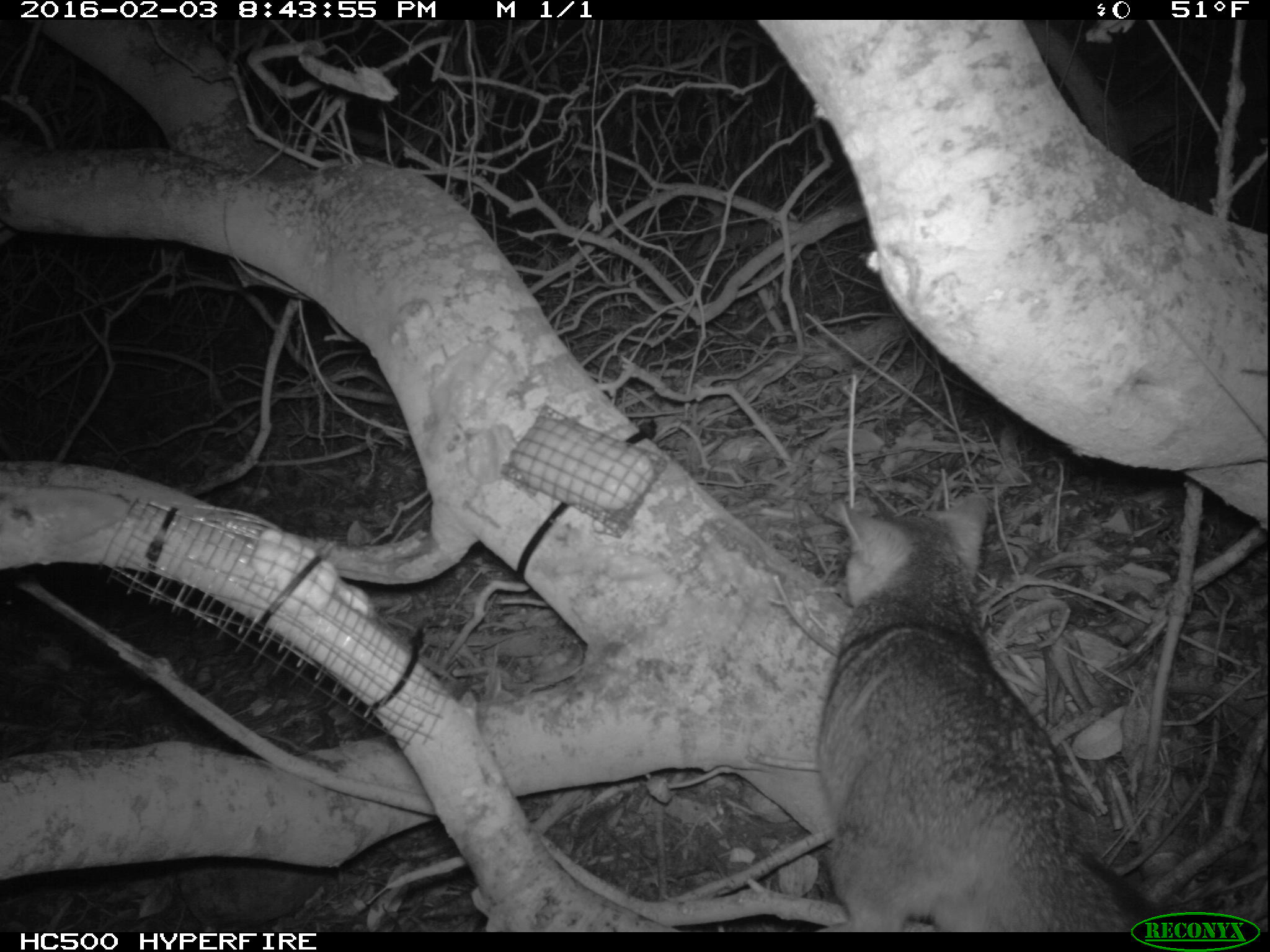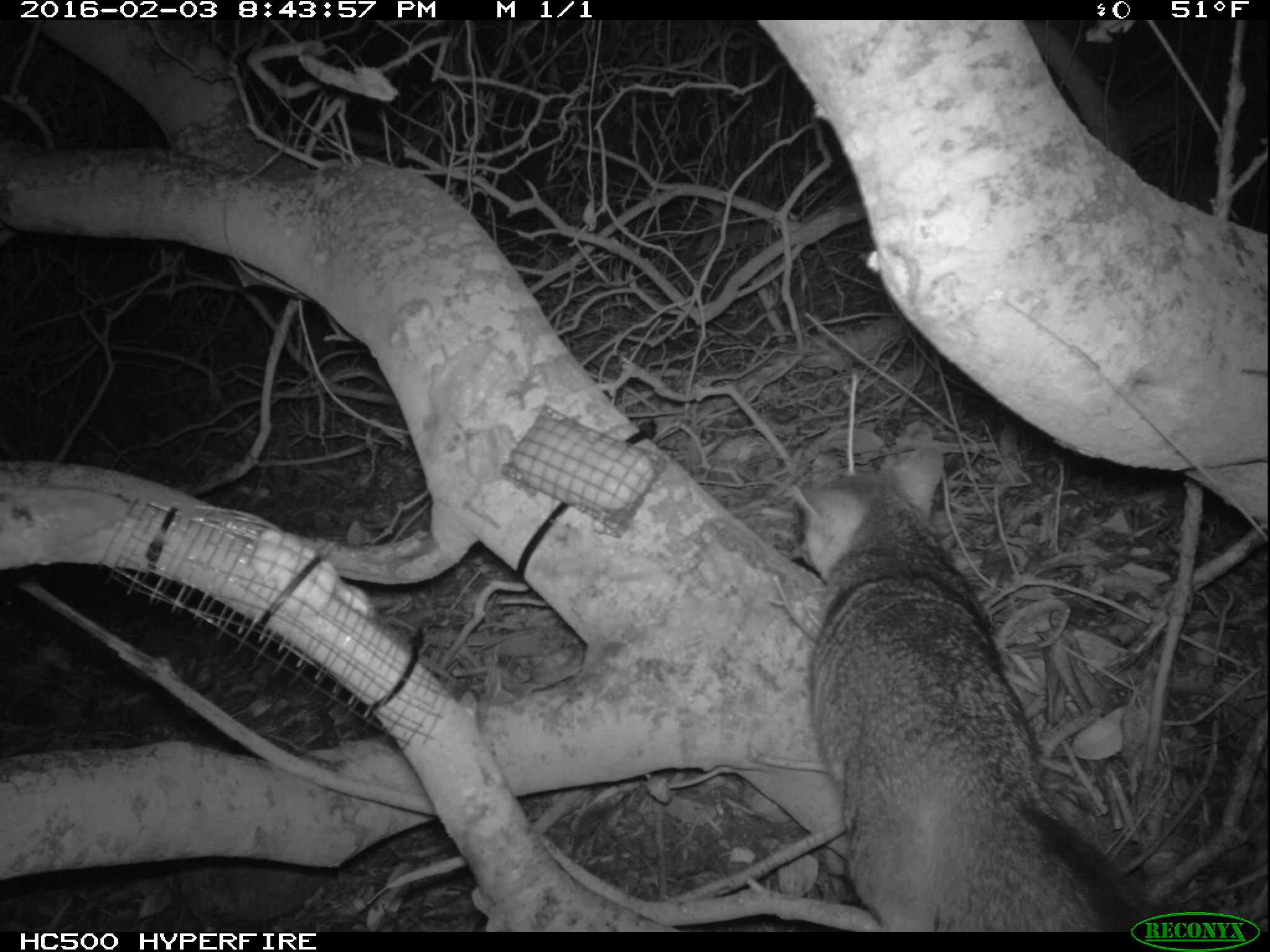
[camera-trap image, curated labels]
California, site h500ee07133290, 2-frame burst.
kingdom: Animalia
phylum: Chordata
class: Mammalia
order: Carnivora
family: Canidae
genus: Urocyon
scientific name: Urocyon littoralis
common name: island fox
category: fox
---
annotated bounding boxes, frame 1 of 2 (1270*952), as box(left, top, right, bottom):
fox: box(814, 494, 1158, 933)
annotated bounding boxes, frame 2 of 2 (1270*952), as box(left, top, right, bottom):
fox: box(791, 445, 1158, 933)